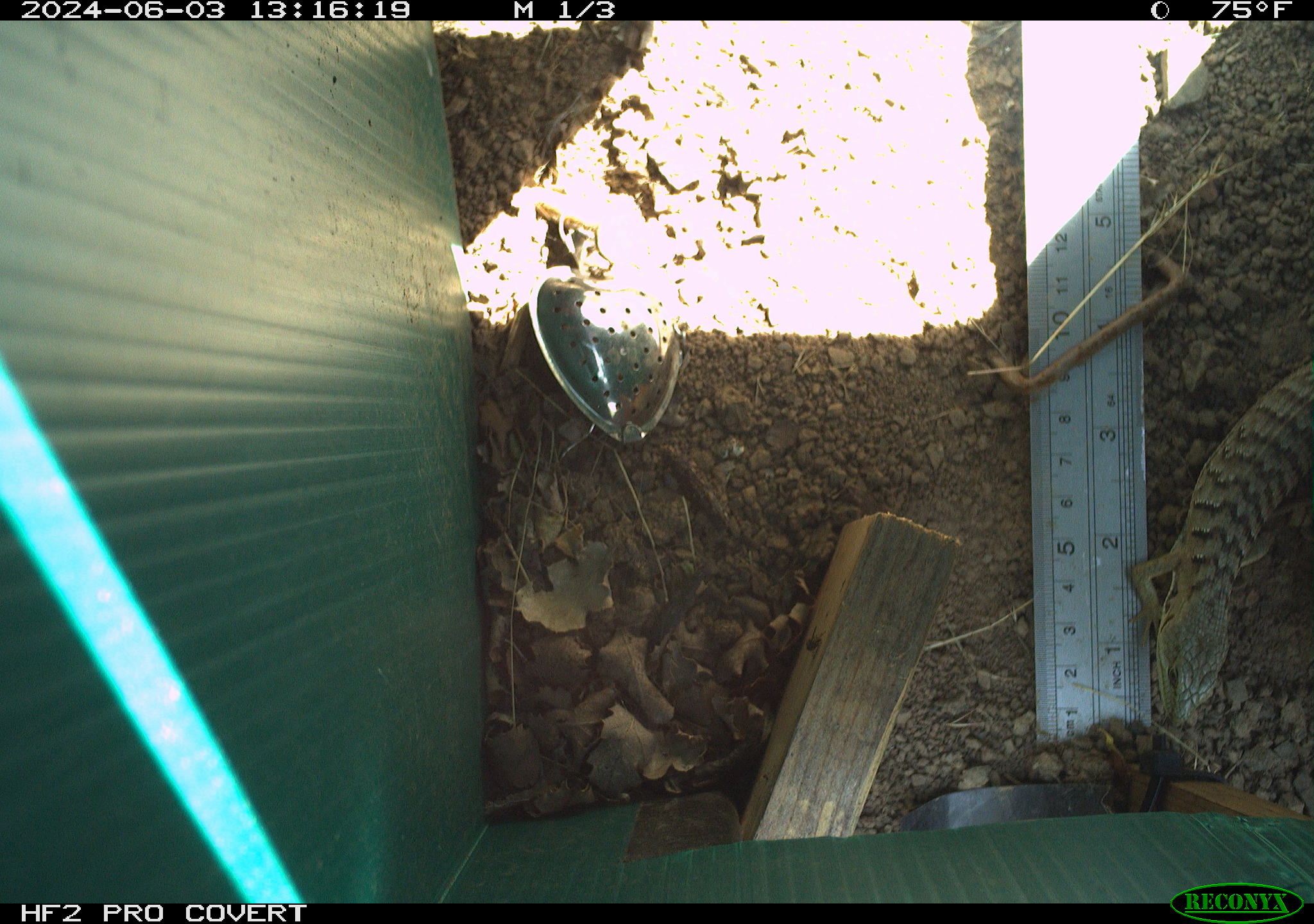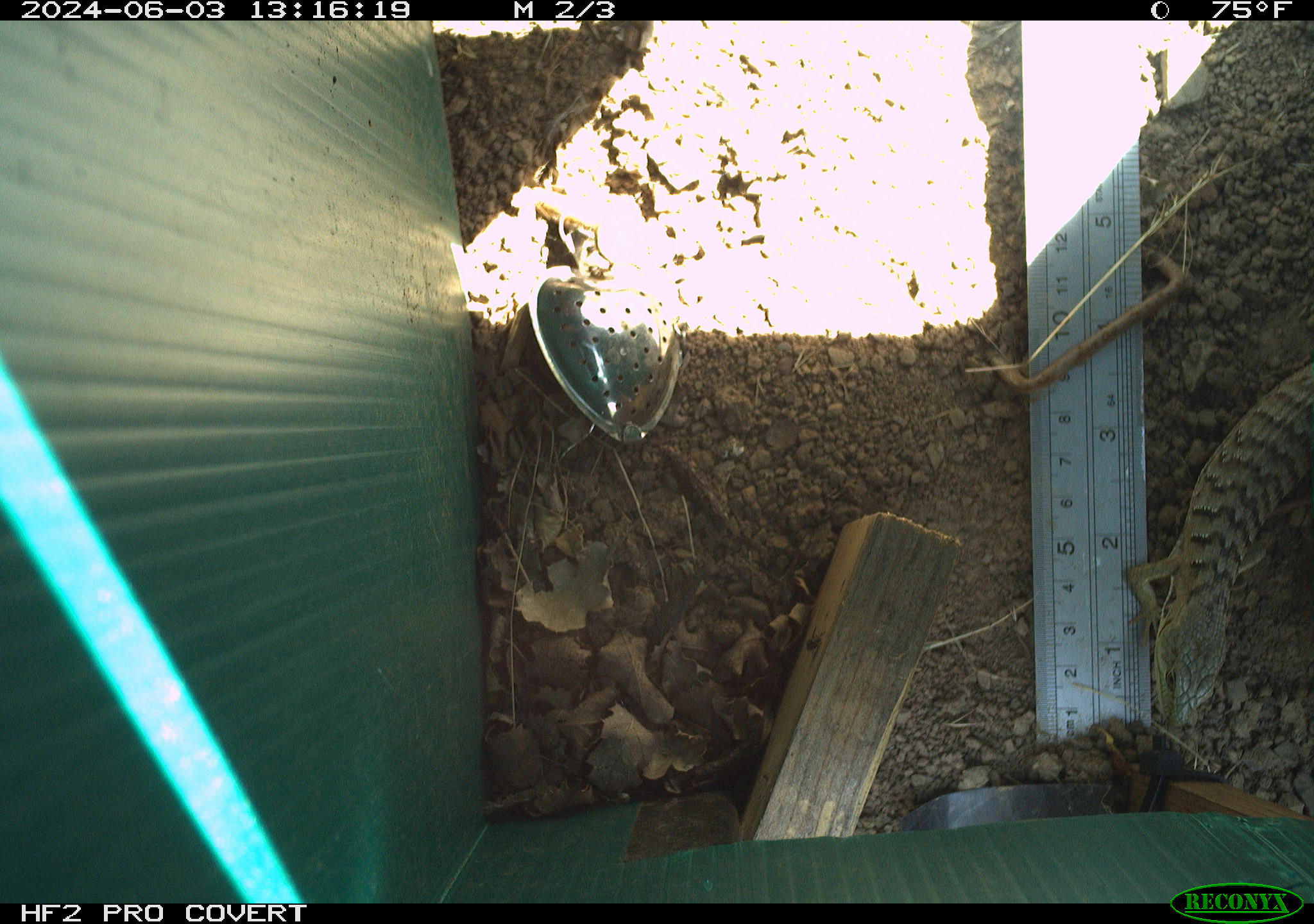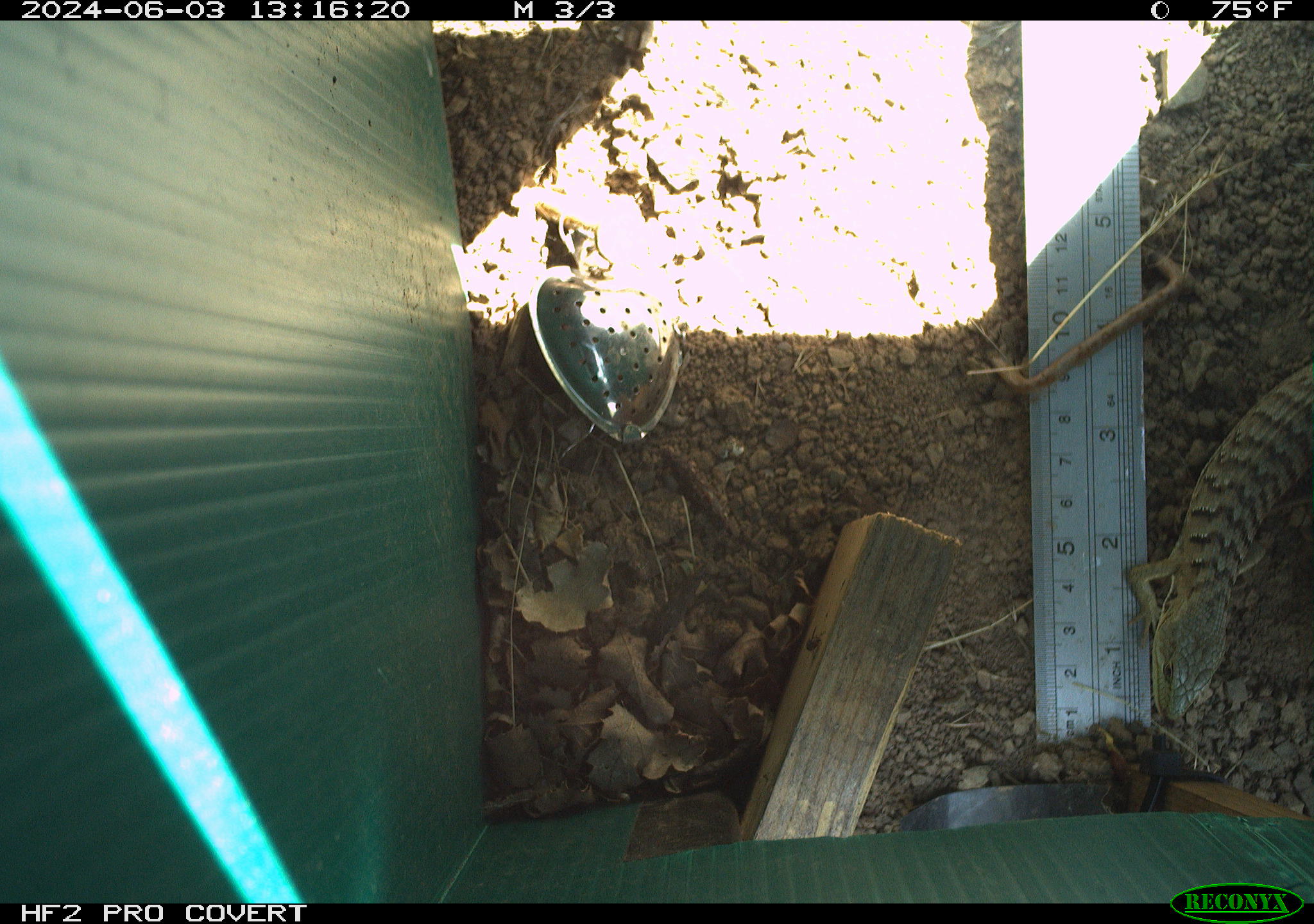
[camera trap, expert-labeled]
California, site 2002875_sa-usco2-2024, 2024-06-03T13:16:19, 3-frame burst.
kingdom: Animalia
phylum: Chordata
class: Reptilia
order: Squamata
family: Anguidae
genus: Elgaria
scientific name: Elgaria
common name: alligator lizards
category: elgaria species